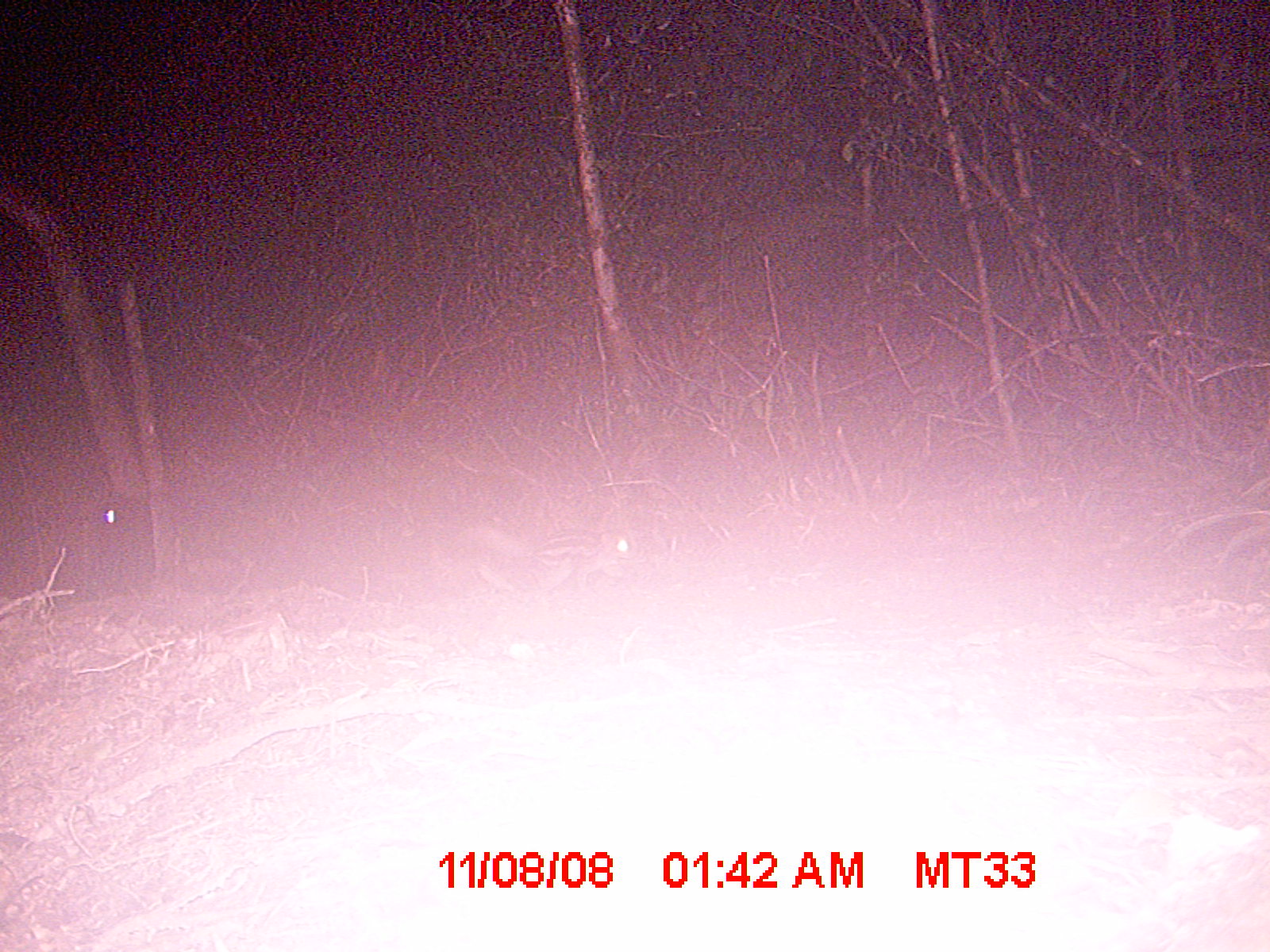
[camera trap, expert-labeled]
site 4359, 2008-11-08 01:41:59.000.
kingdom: Animalia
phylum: Chordata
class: Mammalia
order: Carnivora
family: Eupleridae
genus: Galidictis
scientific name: Galidictis fasciata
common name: broad-striped vontsira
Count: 1.